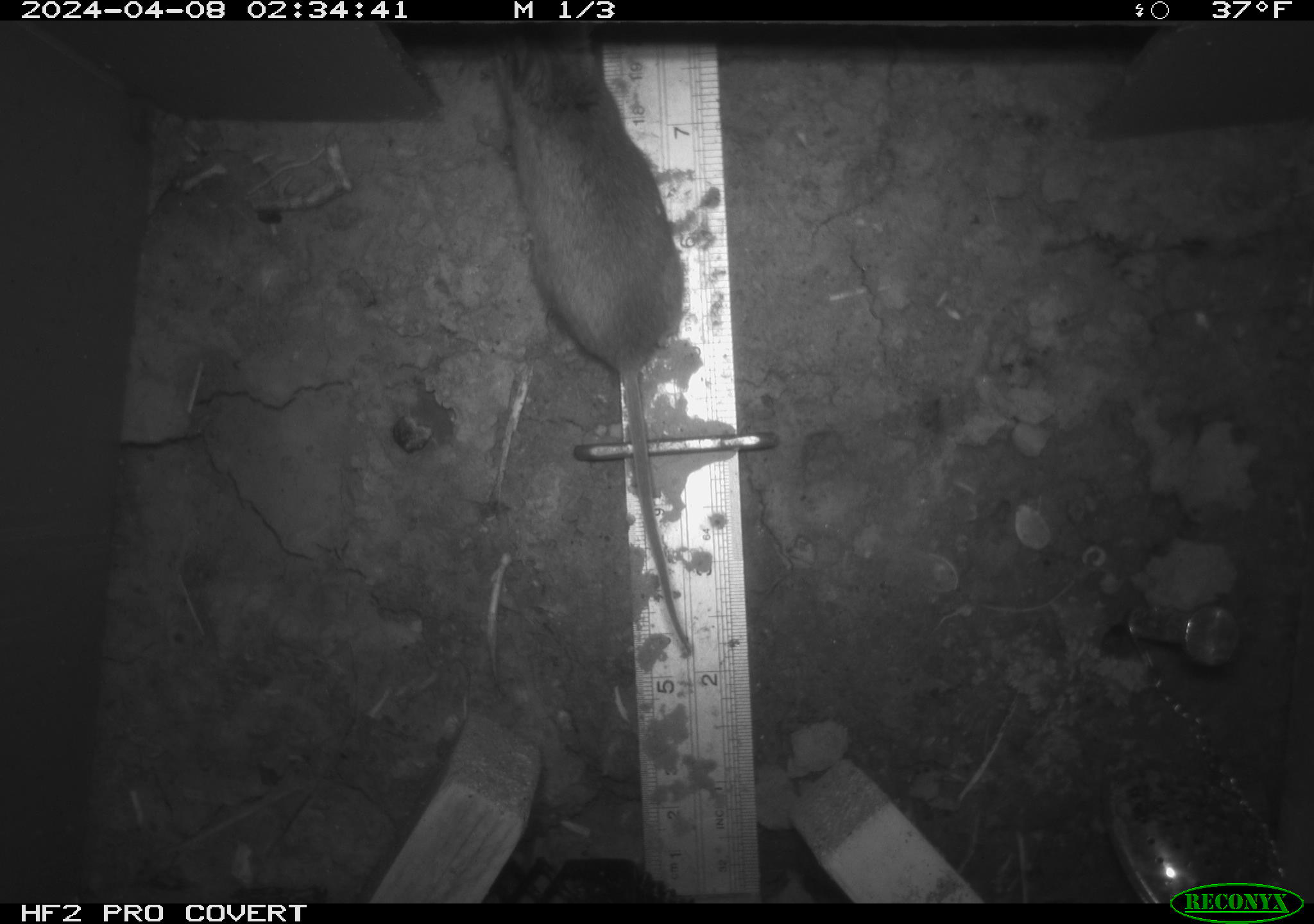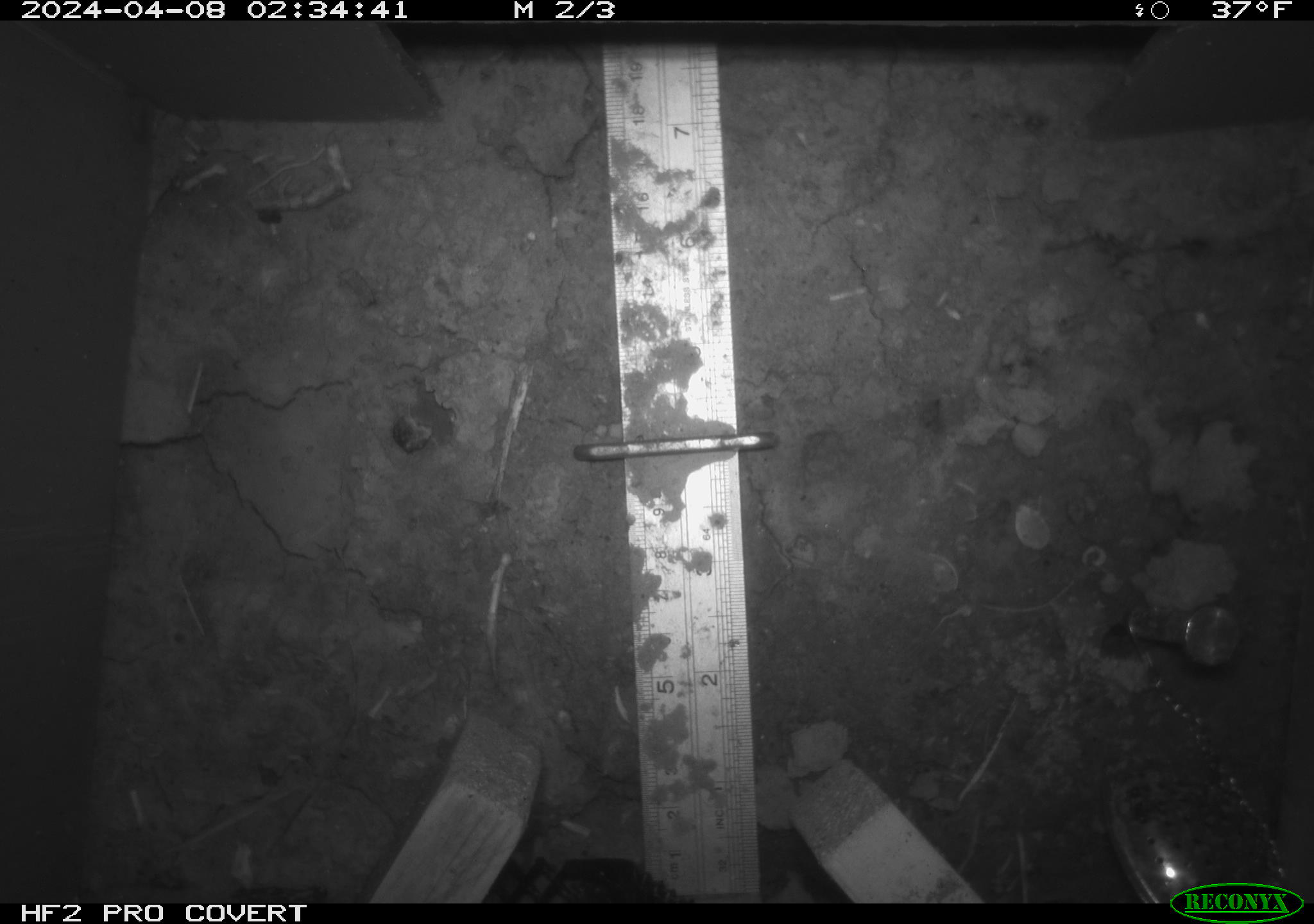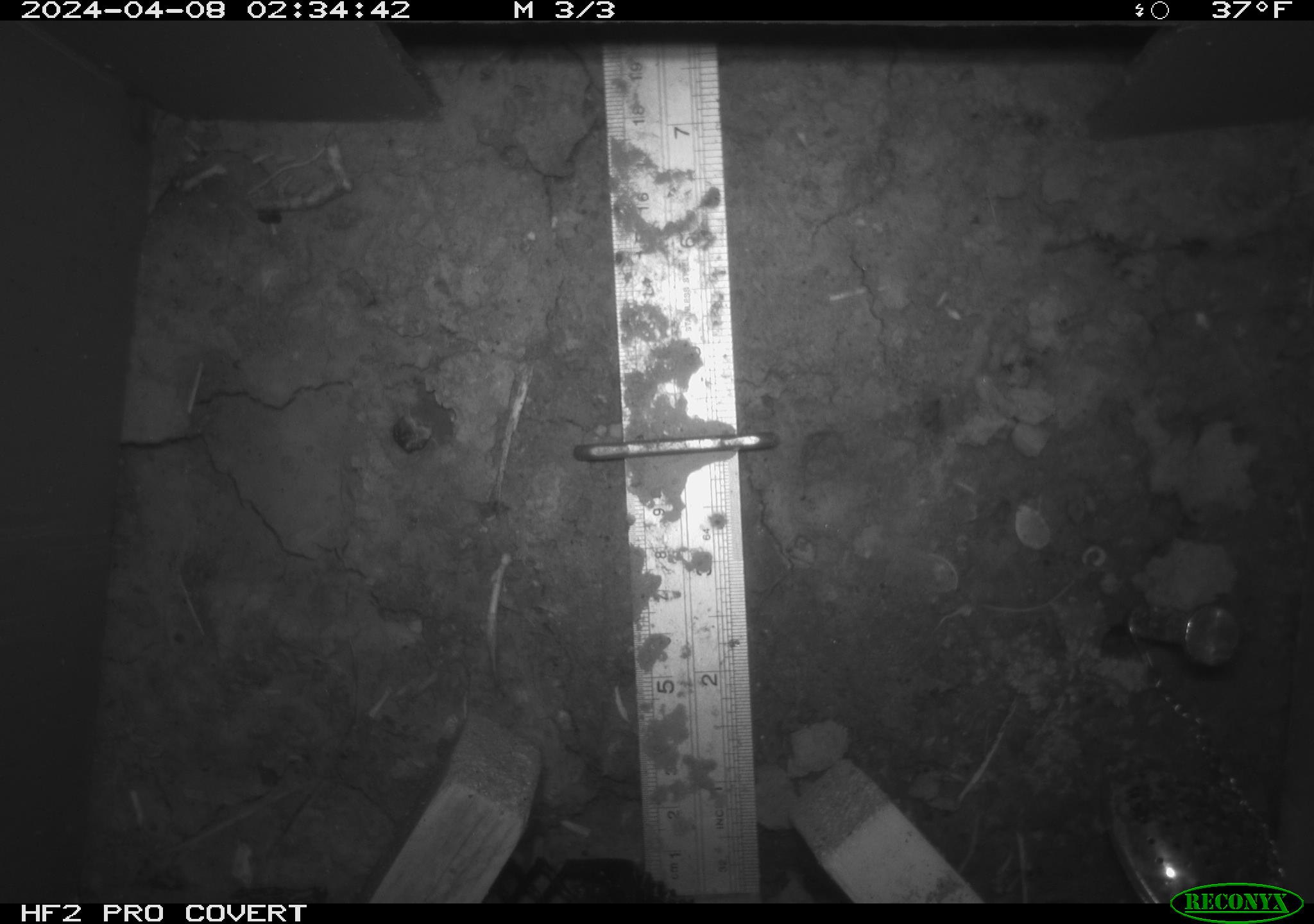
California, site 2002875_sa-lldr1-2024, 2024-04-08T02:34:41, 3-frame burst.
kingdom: Animalia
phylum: Chordata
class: Mammalia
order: Rodentia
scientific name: Rodentia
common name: mouse species